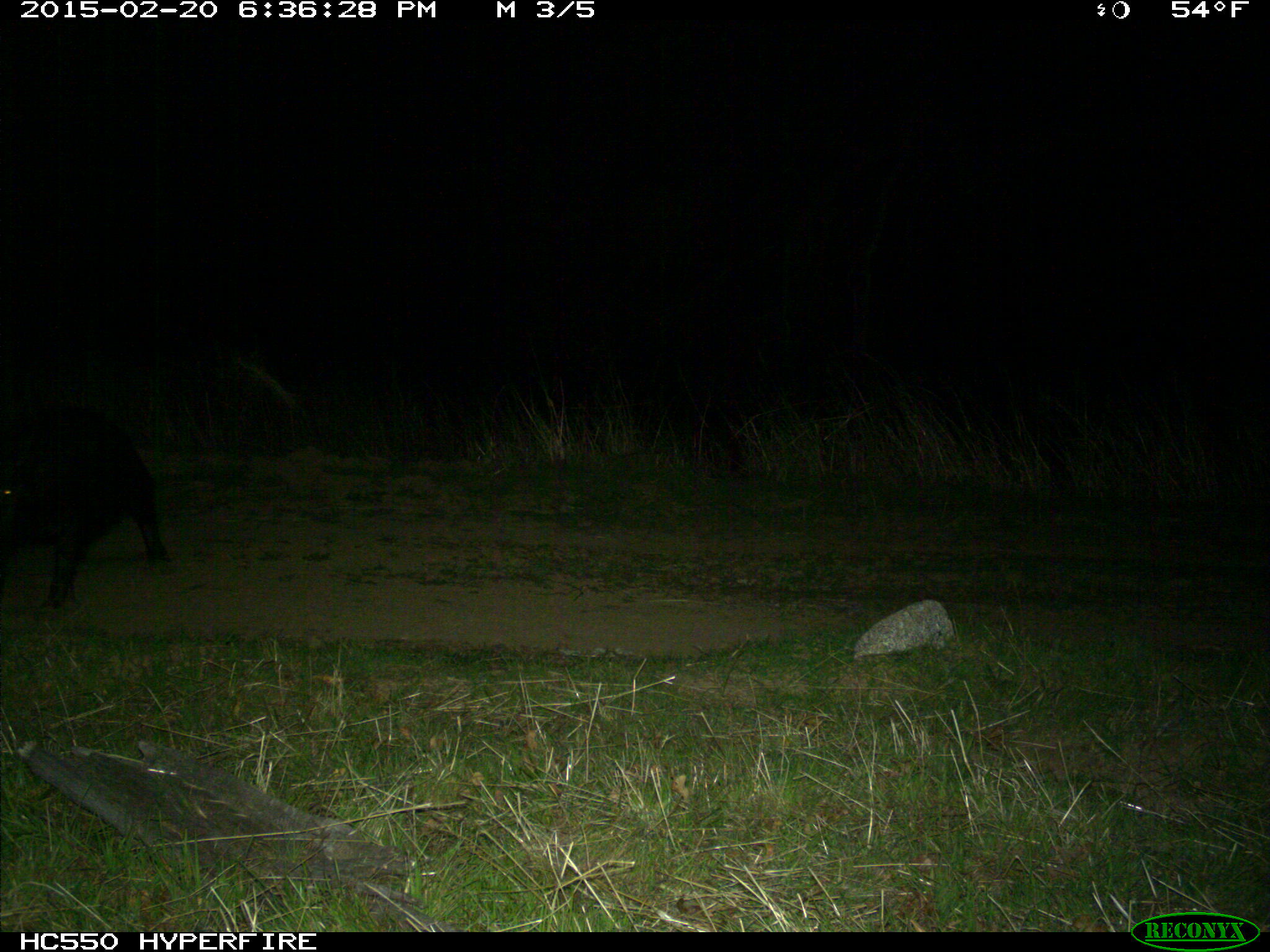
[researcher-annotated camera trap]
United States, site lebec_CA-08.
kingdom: Animalia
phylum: Chordata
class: Mammalia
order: Artiodactyla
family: Suidae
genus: Sus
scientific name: Sus scrofa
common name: wild boar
Sus scrofa (wild boar).